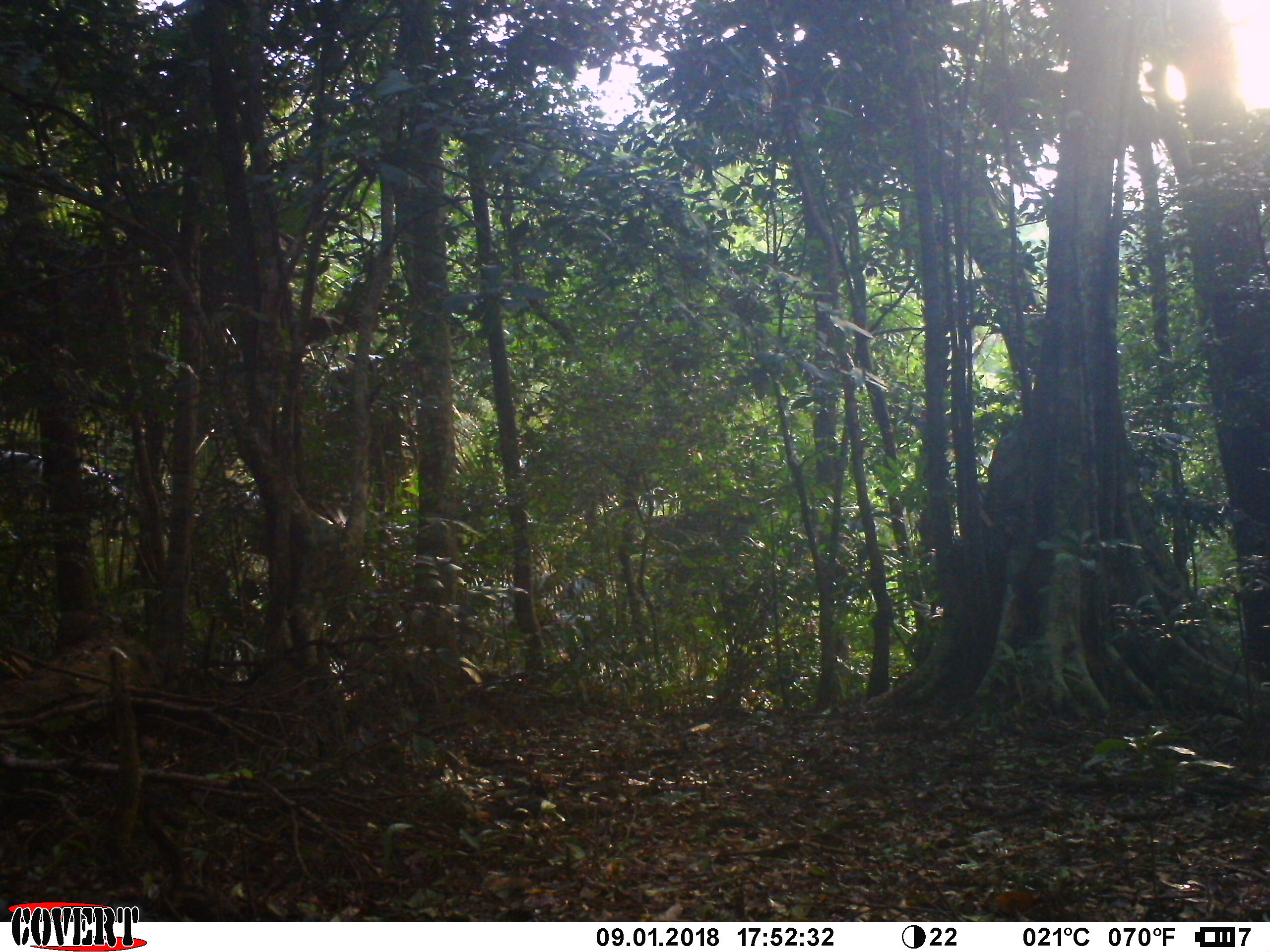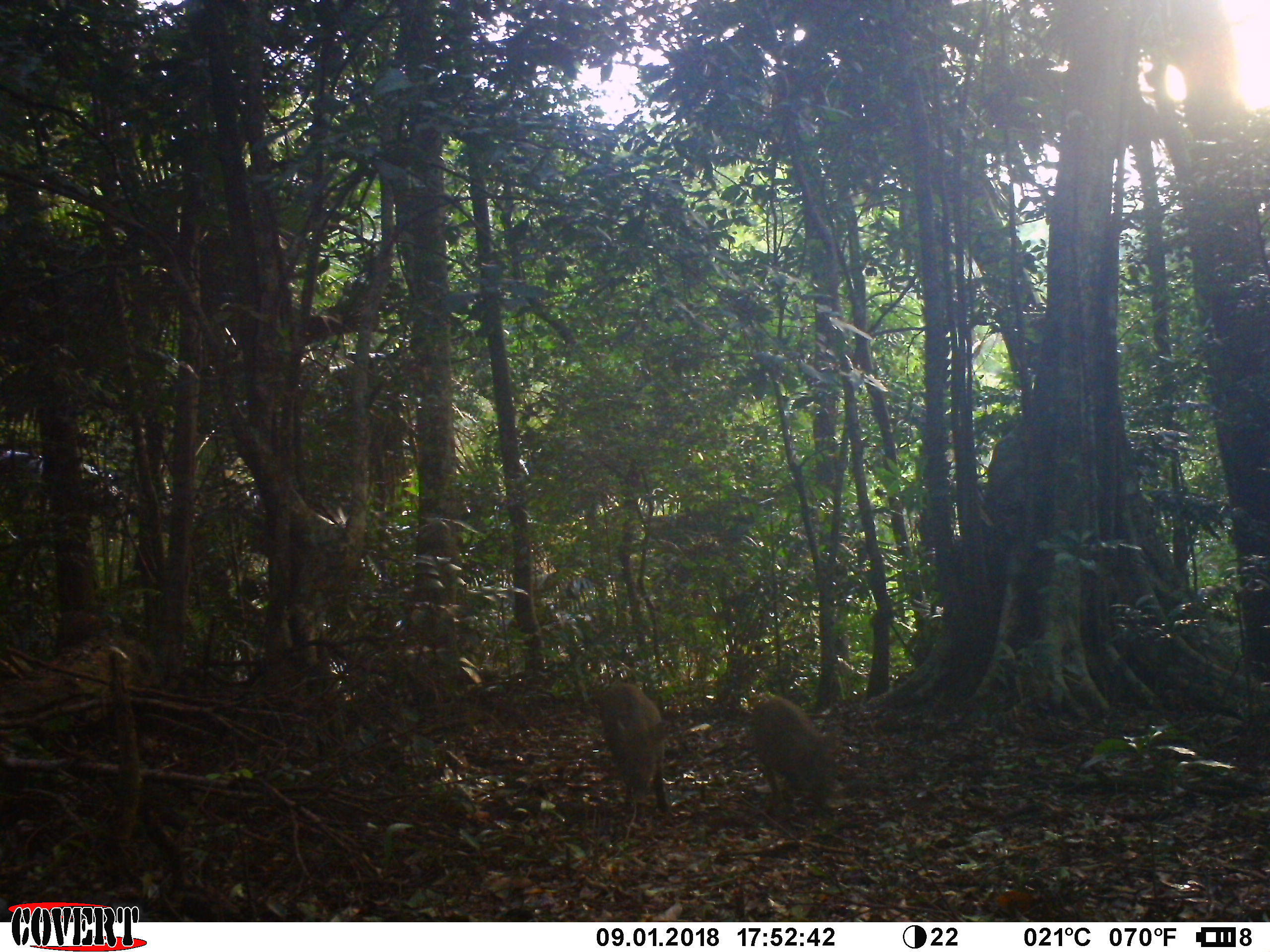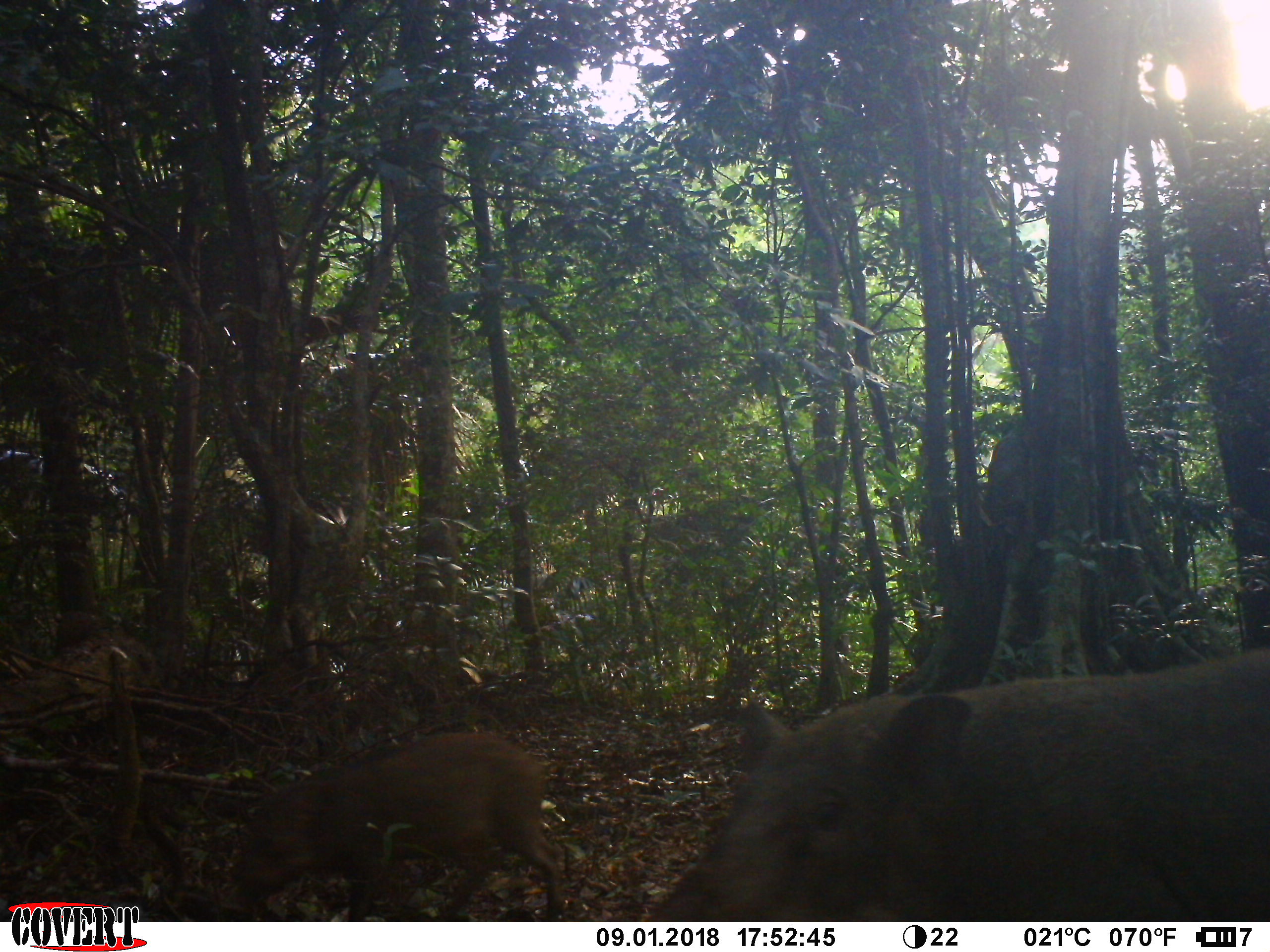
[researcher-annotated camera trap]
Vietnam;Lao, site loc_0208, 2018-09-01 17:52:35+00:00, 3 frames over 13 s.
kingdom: Animalia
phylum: Chordata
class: Mammalia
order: Artiodactyla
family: Suidae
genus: Sus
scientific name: Sus scrofa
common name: eurasian wild pig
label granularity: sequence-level